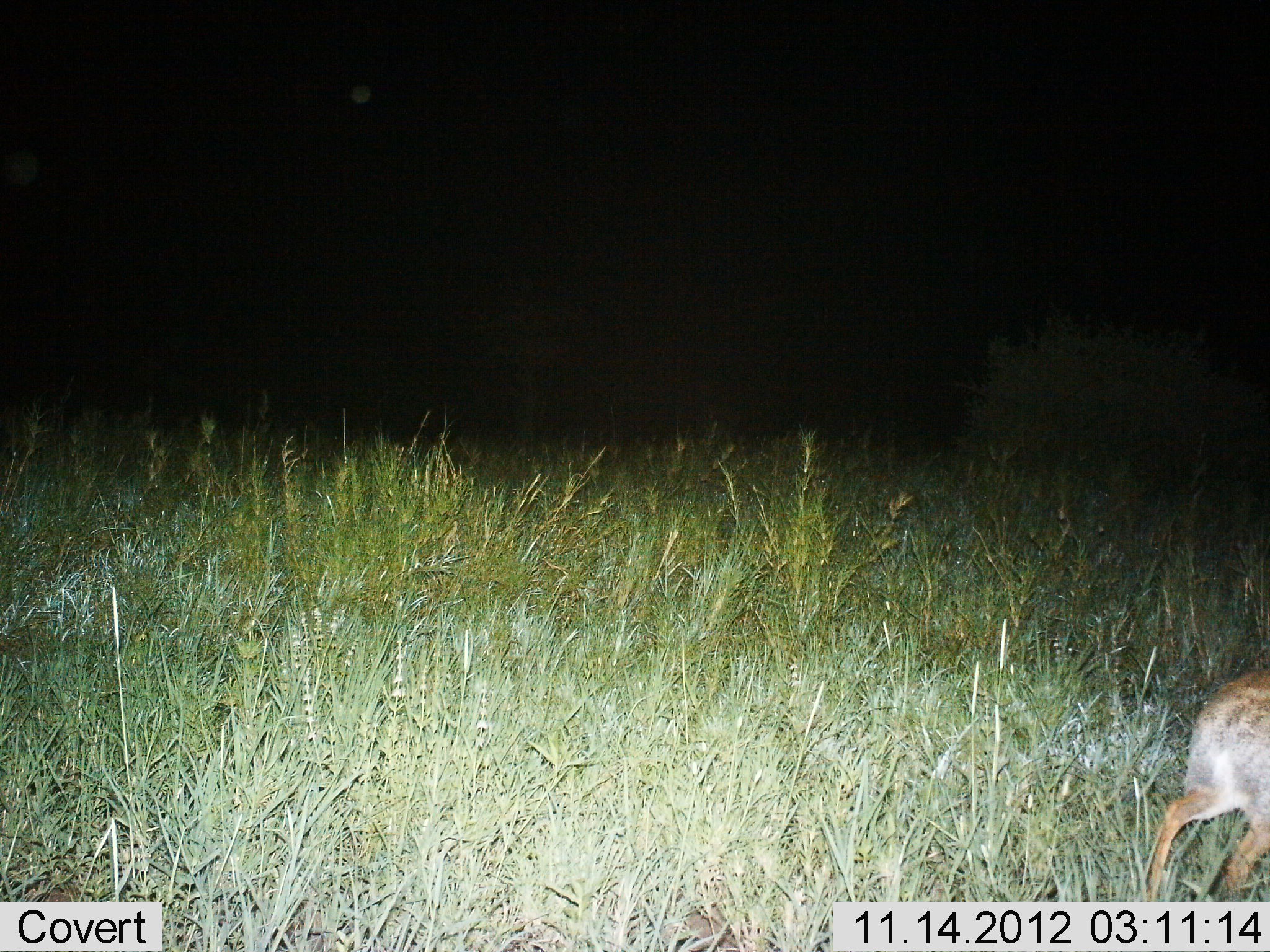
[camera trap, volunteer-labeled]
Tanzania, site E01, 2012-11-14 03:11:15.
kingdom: Animalia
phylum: Chordata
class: Mammalia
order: Artiodactyla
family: Bovidae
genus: Madoqua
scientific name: Madoqua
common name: dikdik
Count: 1.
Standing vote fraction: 40%.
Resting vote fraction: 0%.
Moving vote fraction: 60%.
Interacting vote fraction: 0%.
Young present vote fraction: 0%.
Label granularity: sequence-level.